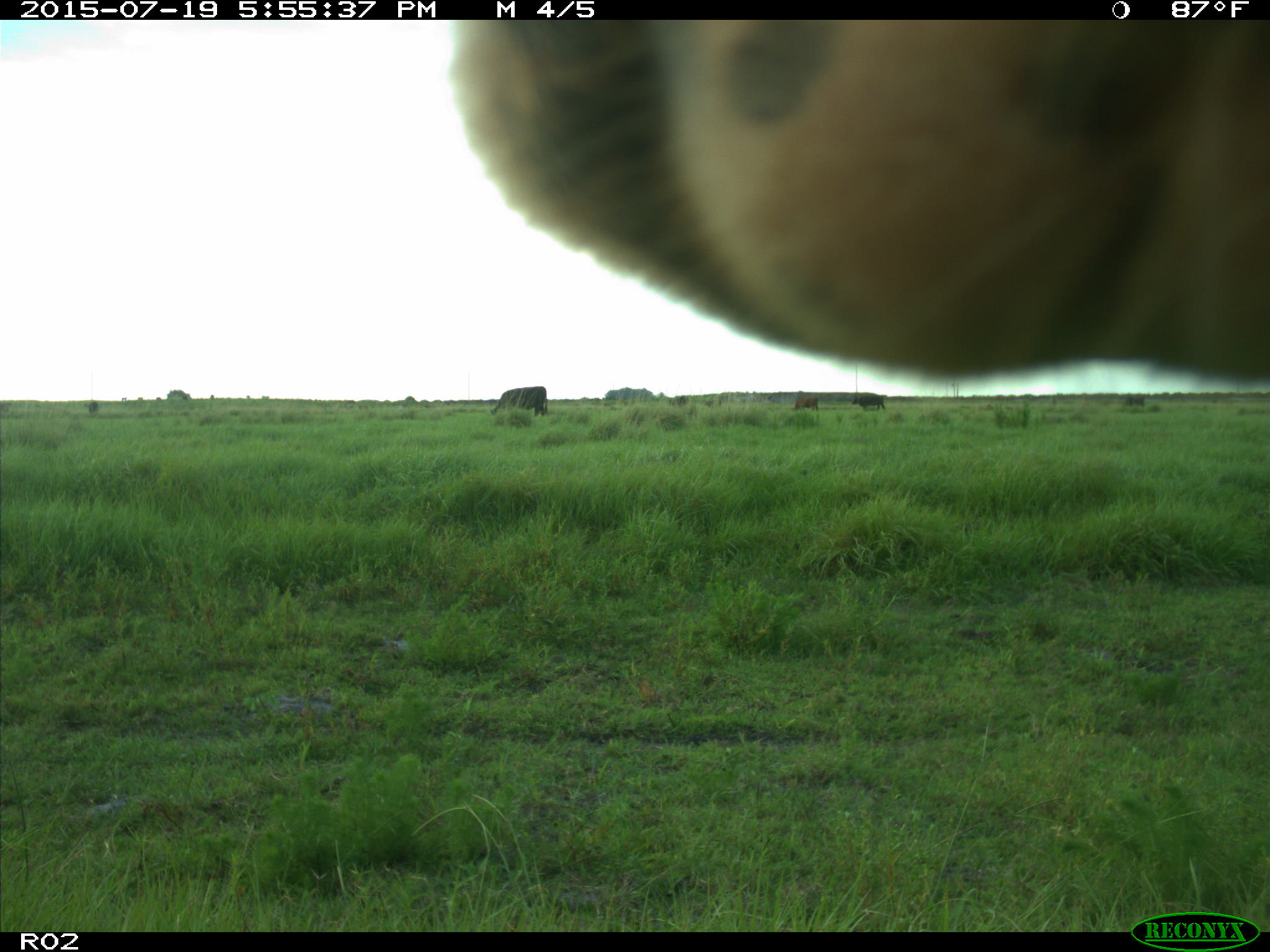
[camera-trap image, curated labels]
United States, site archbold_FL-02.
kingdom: Animalia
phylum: Chordata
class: Mammalia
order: Artiodactyla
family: Bovidae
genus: Bos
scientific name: Bos taurus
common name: domestic cow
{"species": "Bos taurus (domestic cow)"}